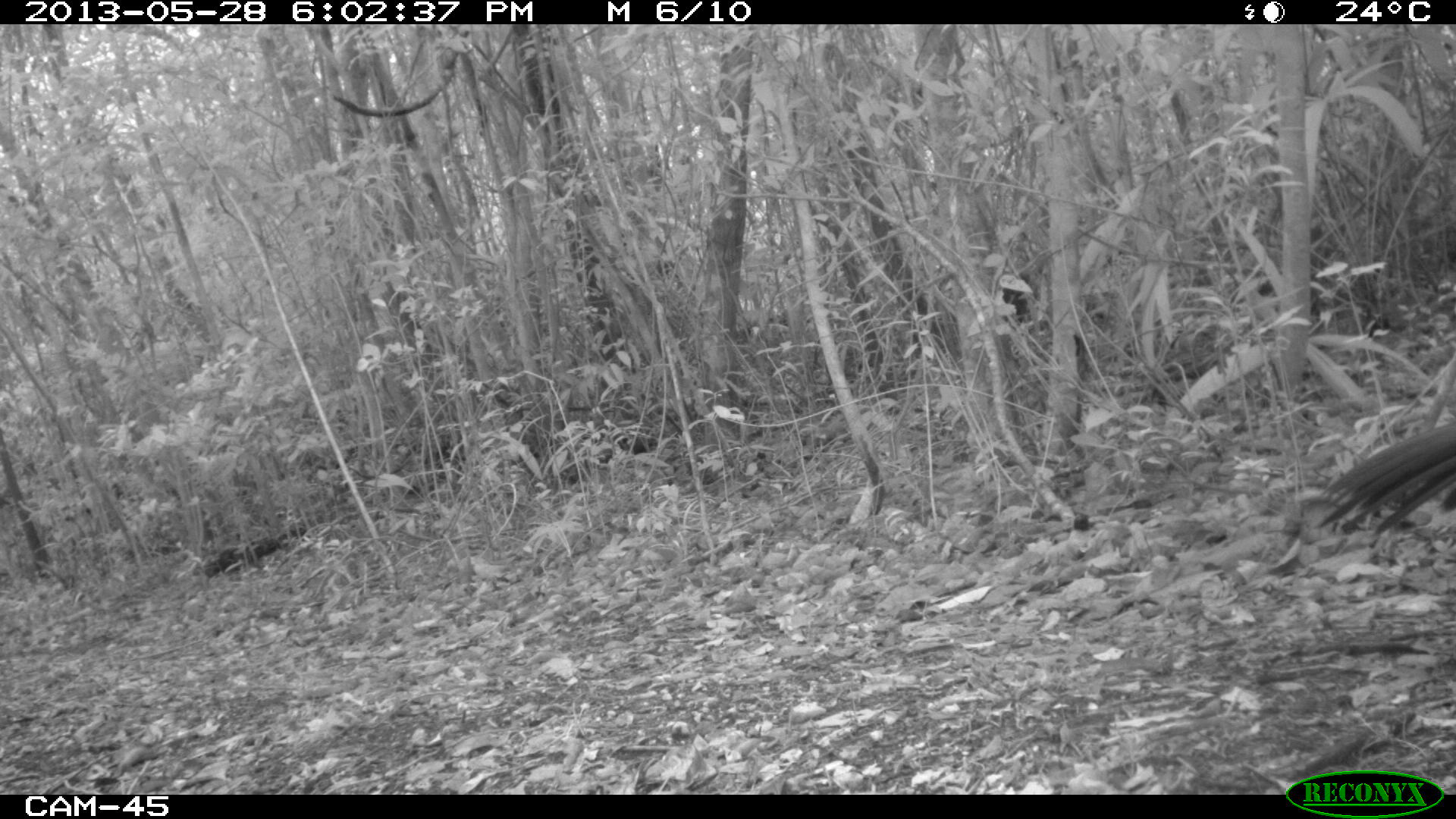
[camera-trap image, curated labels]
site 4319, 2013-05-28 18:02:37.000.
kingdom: Animalia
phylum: Chordata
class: Aves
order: Galliformes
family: Cracidae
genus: Crax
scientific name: Crax rubra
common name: great curassow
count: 1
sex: female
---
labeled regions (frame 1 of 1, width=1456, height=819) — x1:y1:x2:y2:
crax rubra: 1314:423:1456:536